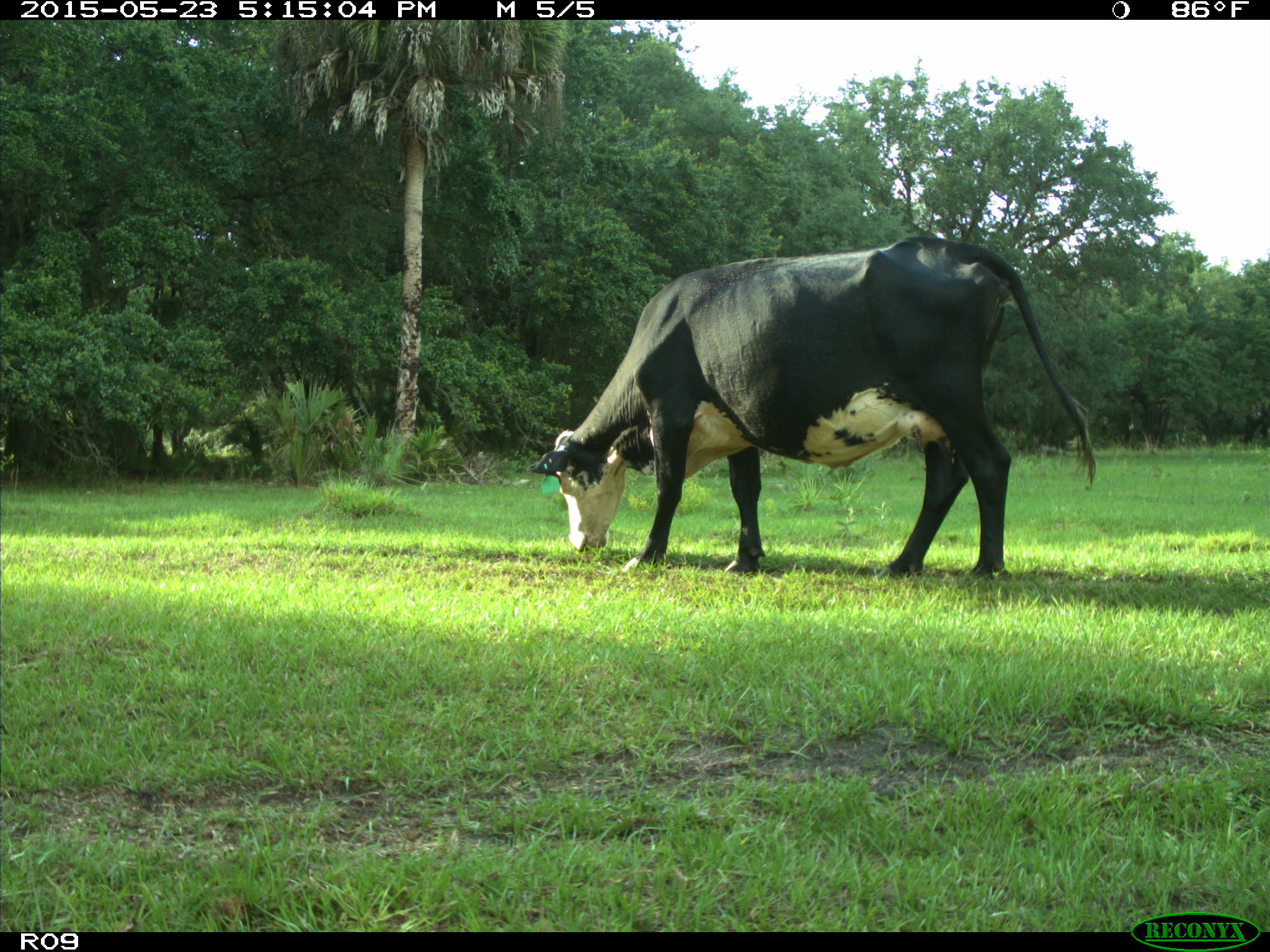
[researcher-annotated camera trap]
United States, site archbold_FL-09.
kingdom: Animalia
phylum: Chordata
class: Mammalia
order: Artiodactyla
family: Bovidae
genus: Bos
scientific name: Bos taurus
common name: domestic cow